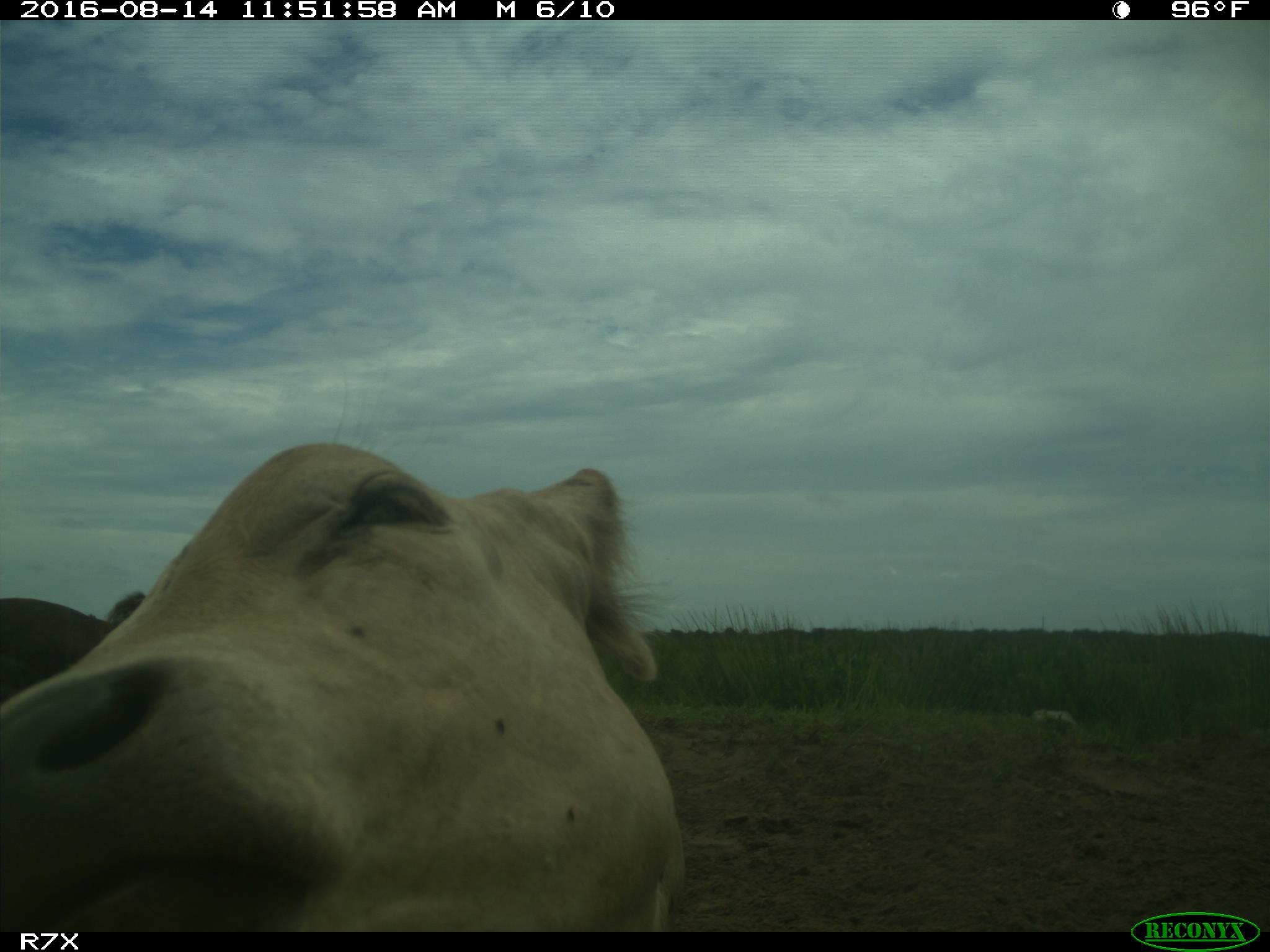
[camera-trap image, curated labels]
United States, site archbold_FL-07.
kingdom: Animalia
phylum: Chordata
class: Mammalia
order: Artiodactyla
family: Bovidae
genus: Bos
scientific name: Bos taurus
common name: domestic cow